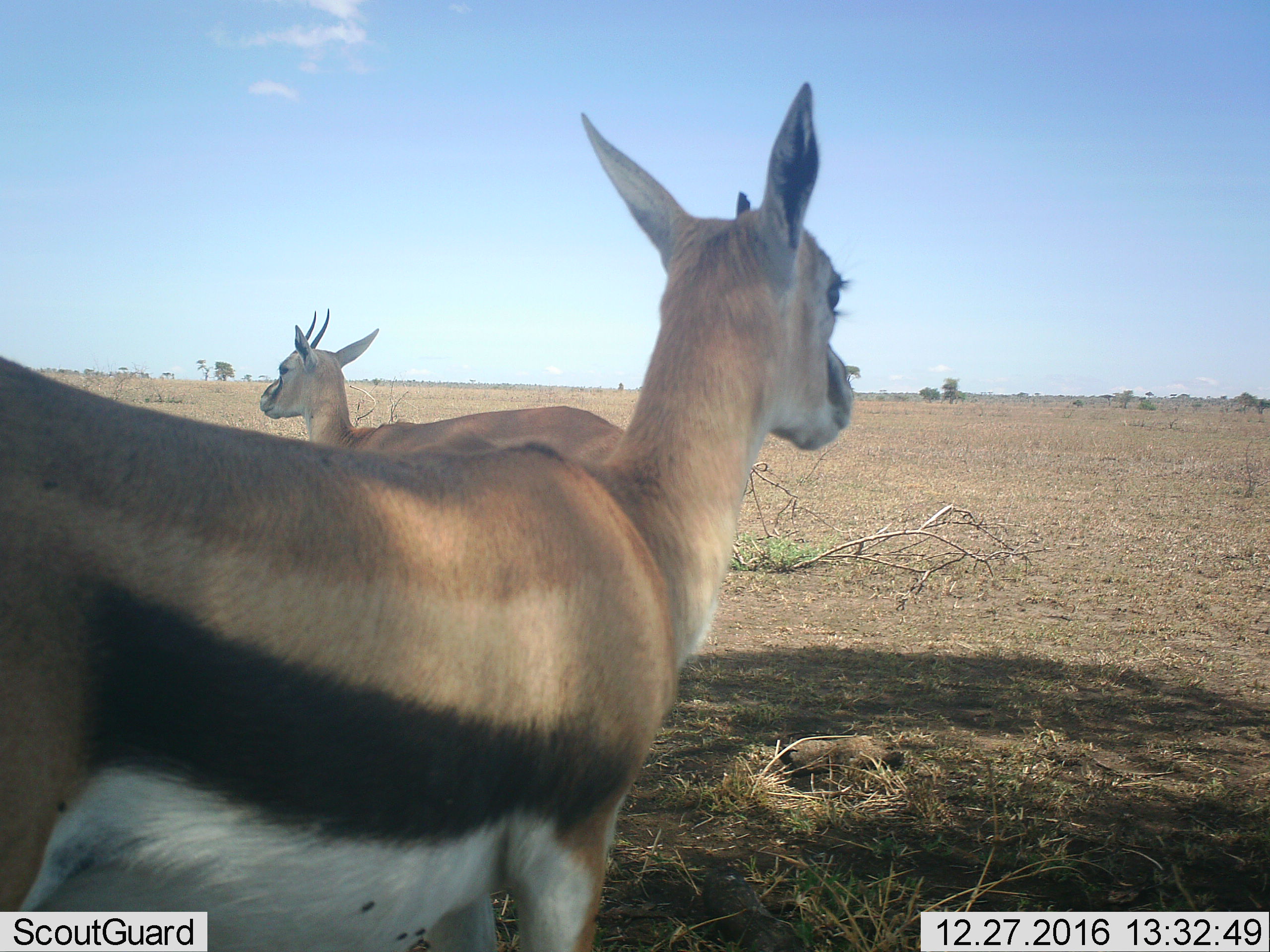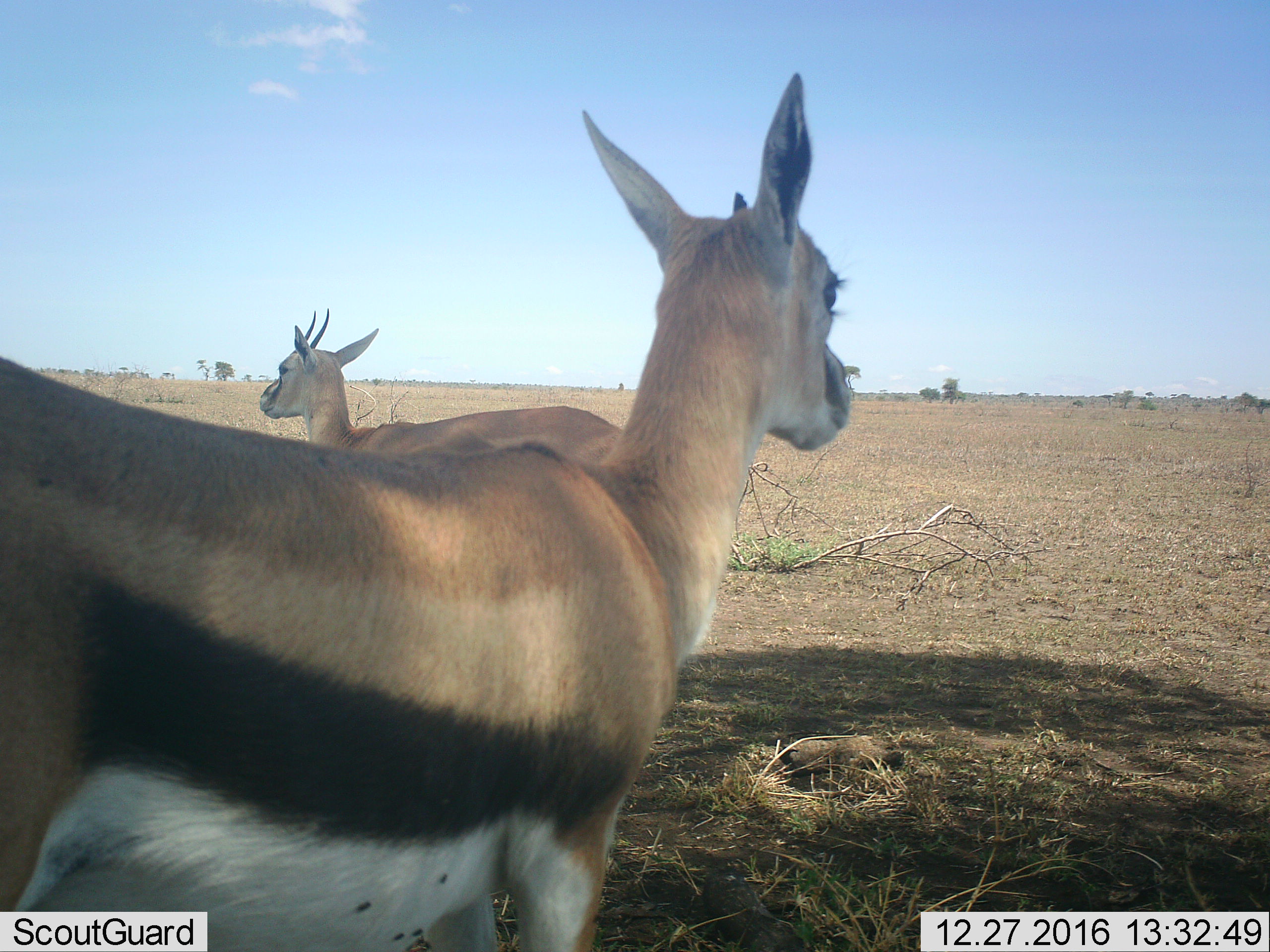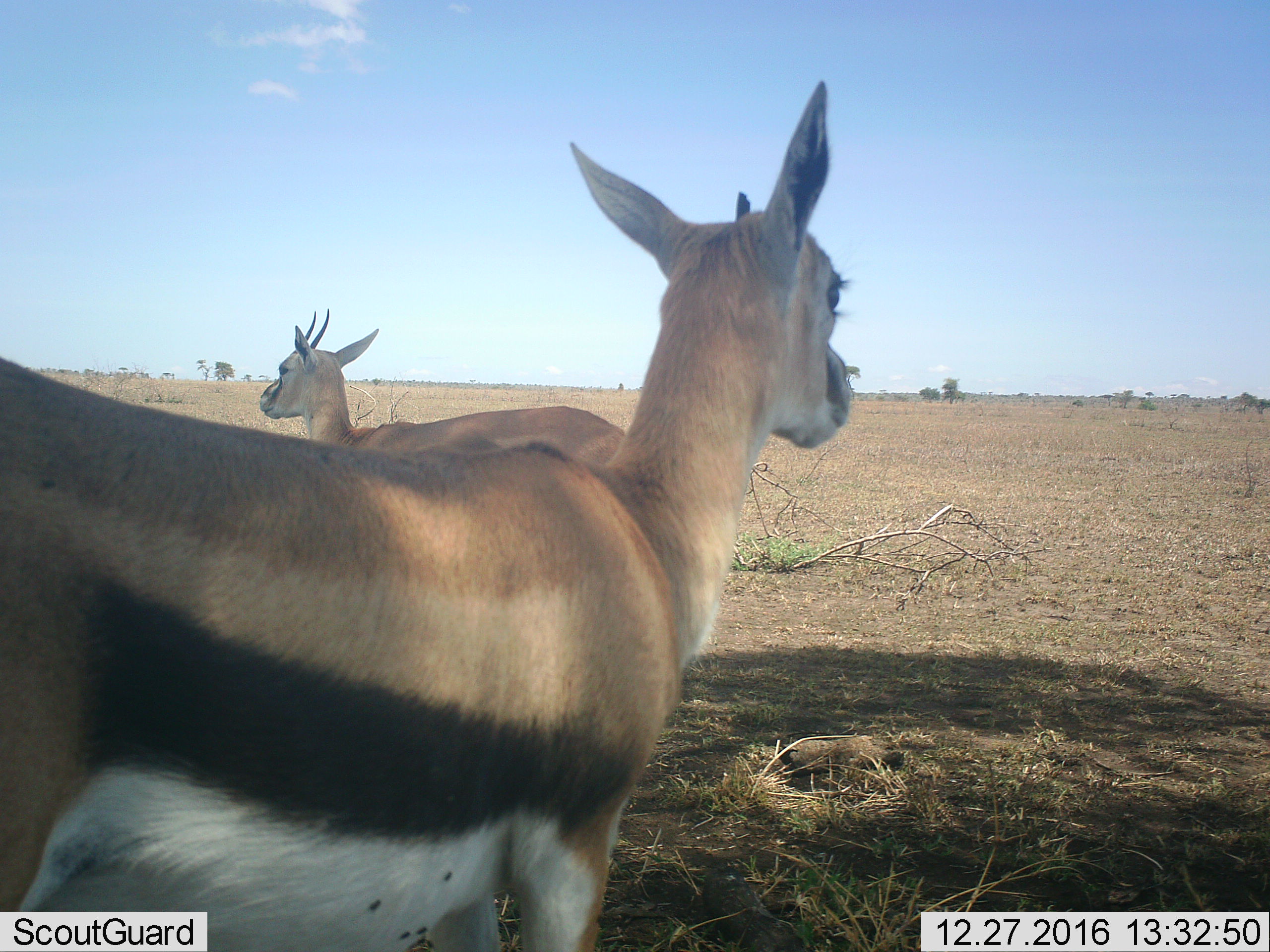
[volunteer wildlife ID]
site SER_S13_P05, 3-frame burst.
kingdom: Animalia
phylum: Chordata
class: Mammalia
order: Artiodactyla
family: Bovidae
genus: Eudorcas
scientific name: Eudorcas thomsonii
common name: thomson's gazelle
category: gazellethomsons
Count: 2.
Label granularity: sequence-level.